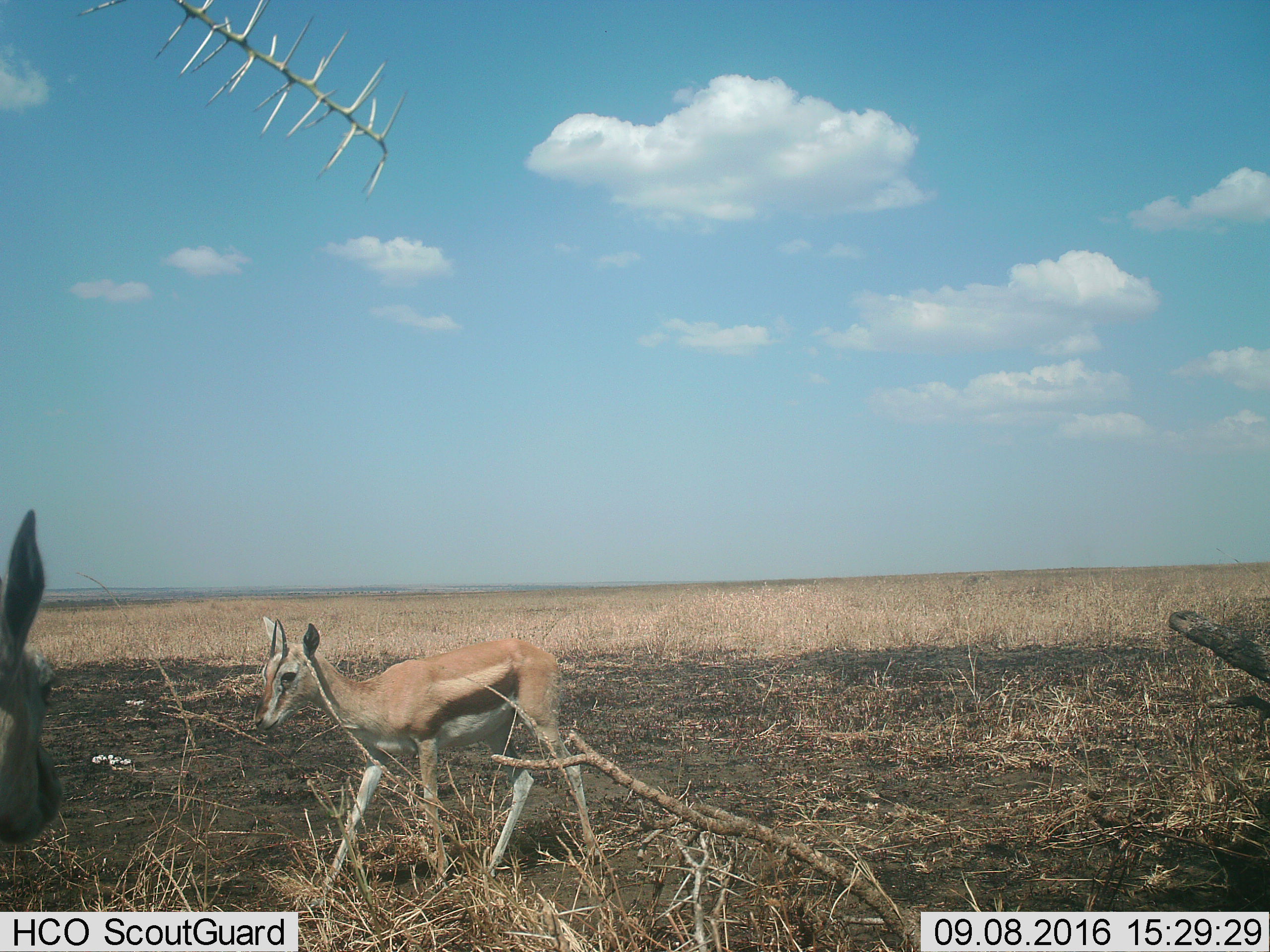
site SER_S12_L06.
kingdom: Animalia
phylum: Chordata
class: Mammalia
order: Artiodactyla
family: Bovidae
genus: Eudorcas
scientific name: Eudorcas thomsonii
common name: thomson's gazelle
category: gazellethomsons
Gazellethomsons (thomson's gazelle) (Eudorcas thomsonii), count 2. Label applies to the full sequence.